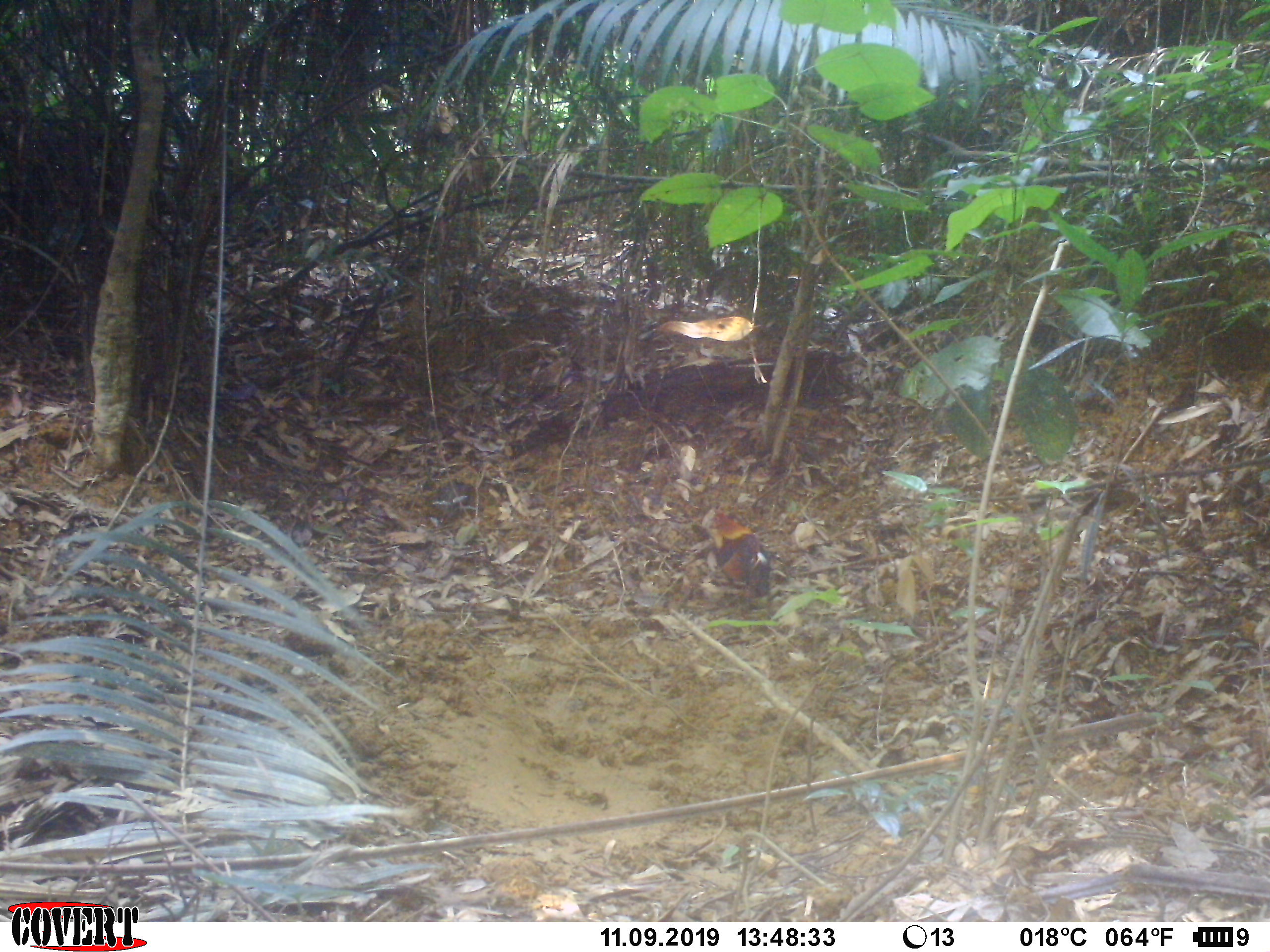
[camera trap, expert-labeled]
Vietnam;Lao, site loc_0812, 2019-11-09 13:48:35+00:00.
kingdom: Animalia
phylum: Chordata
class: Aves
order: Galliformes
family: Phasianidae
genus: Gallus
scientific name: Gallus gallus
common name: red junglefowl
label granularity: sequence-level